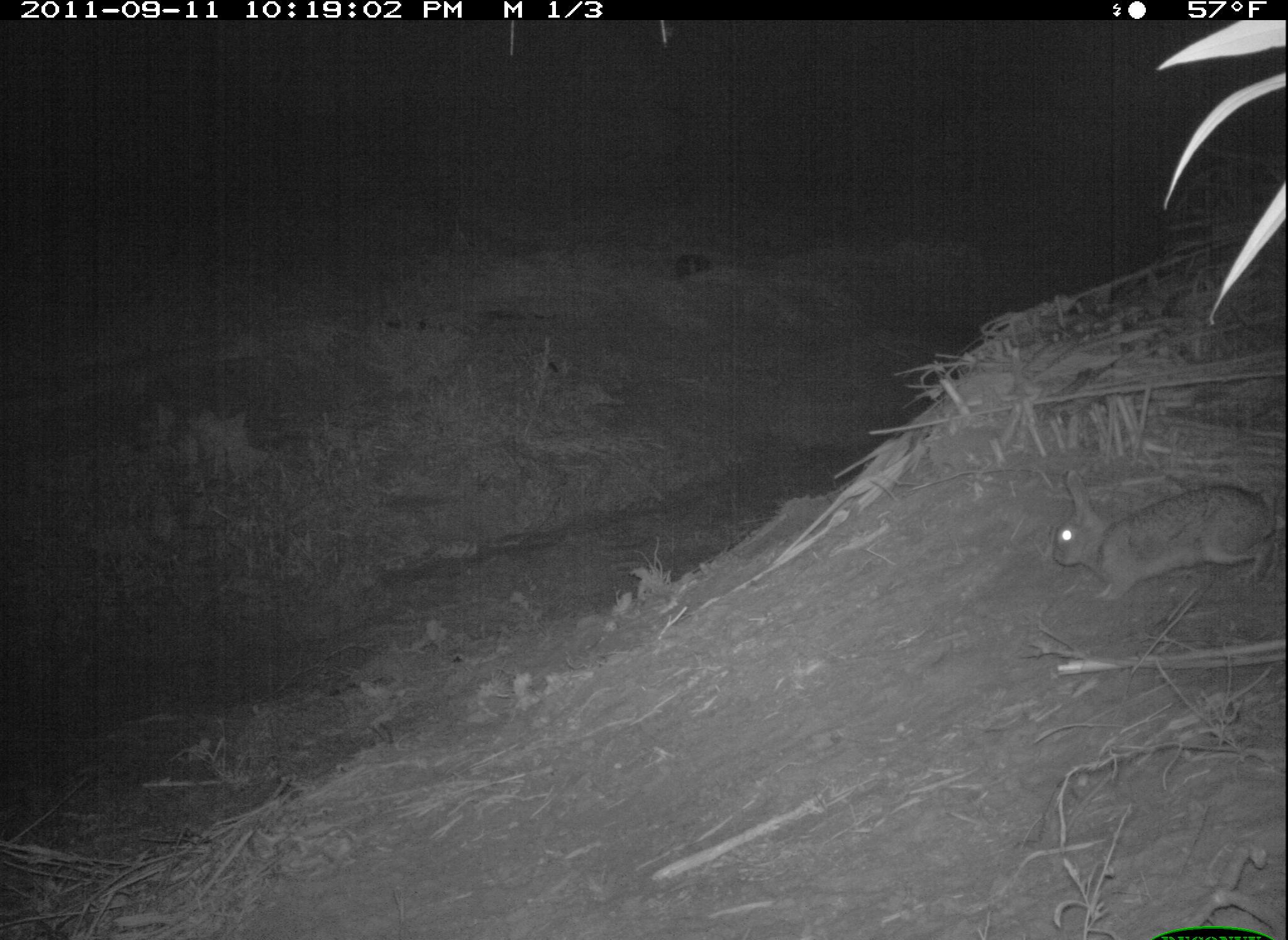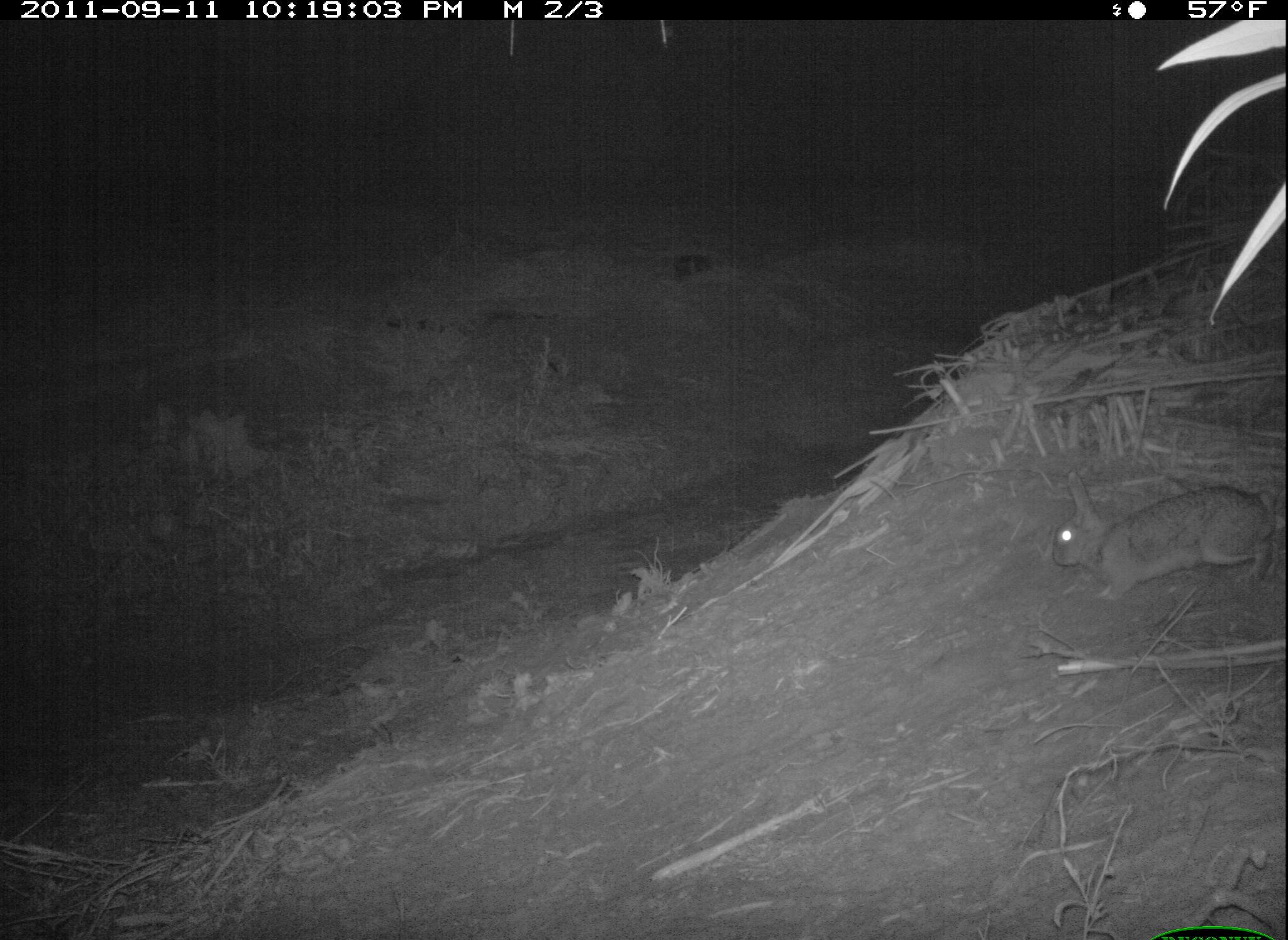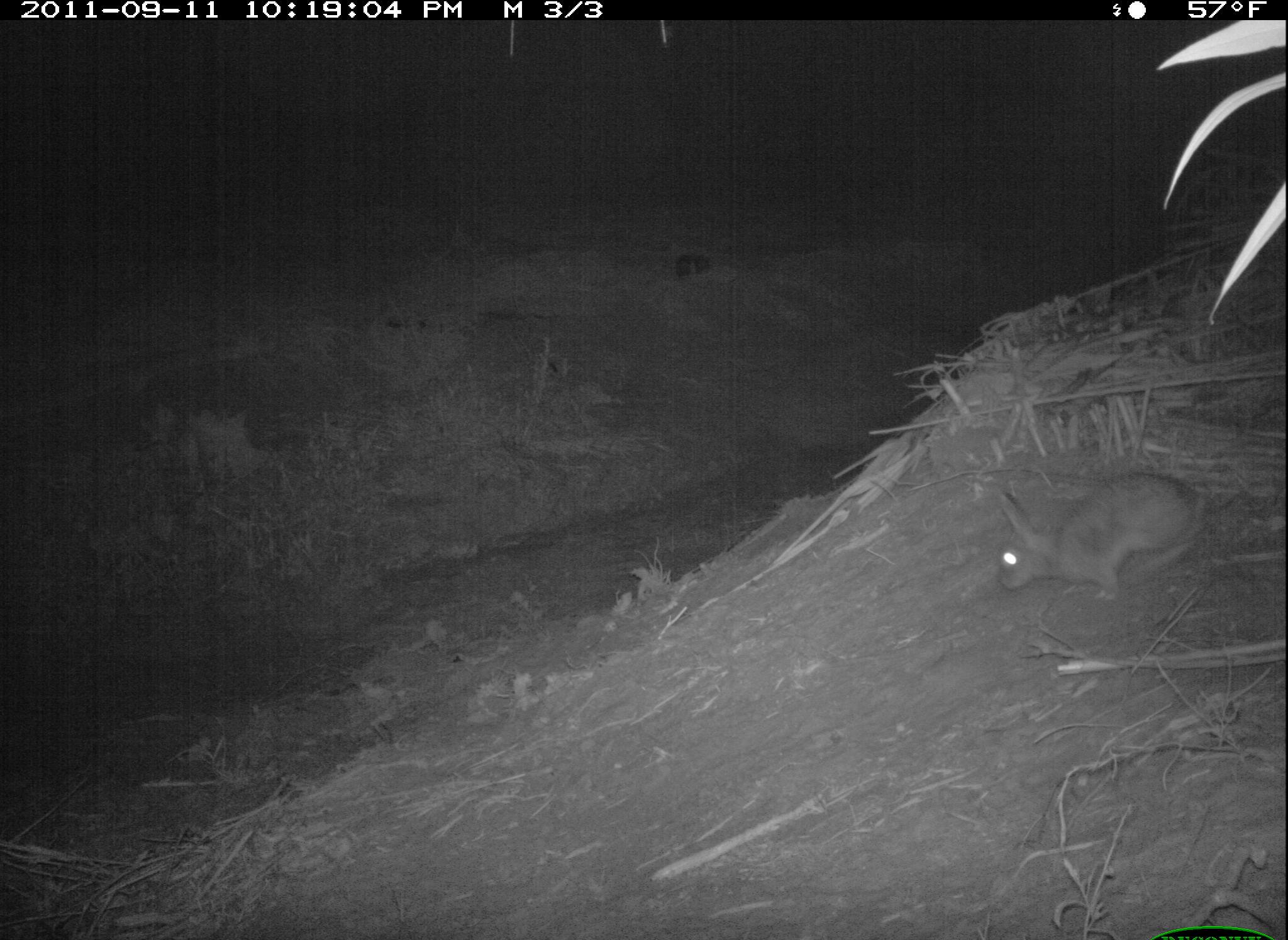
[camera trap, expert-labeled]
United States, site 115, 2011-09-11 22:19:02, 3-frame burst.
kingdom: Animalia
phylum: Chordata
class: Mammalia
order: Lagomorpha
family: Leporidae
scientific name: Leporidae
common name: rabbits and hares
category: rabbit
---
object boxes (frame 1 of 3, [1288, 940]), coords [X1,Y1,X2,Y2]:
rabbit: [1053,457,1275,612]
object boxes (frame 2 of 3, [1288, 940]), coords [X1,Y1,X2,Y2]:
rabbit: [1029,462,1278,607]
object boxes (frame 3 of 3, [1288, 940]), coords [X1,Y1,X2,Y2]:
rabbit: [972,467,1217,604]